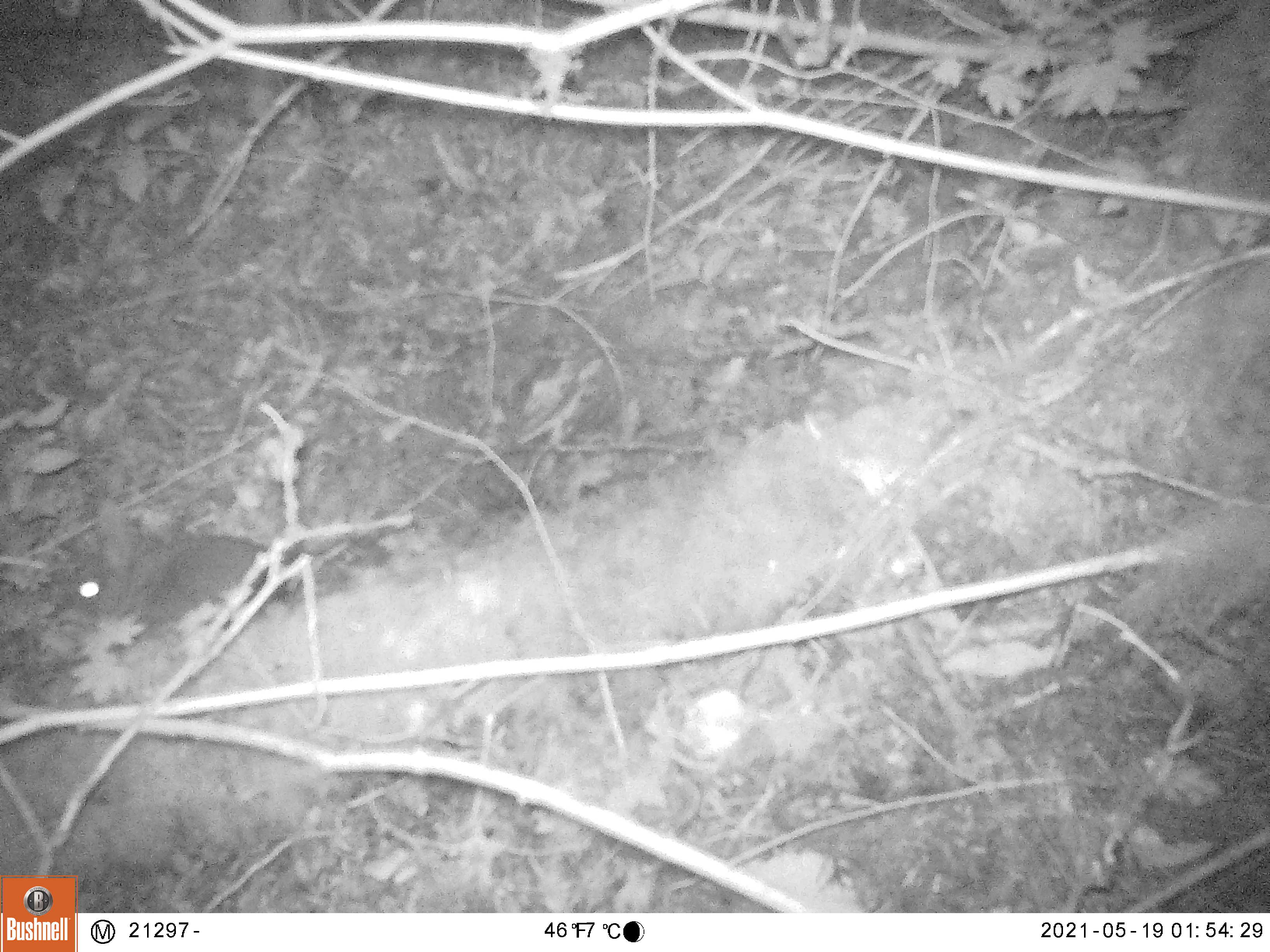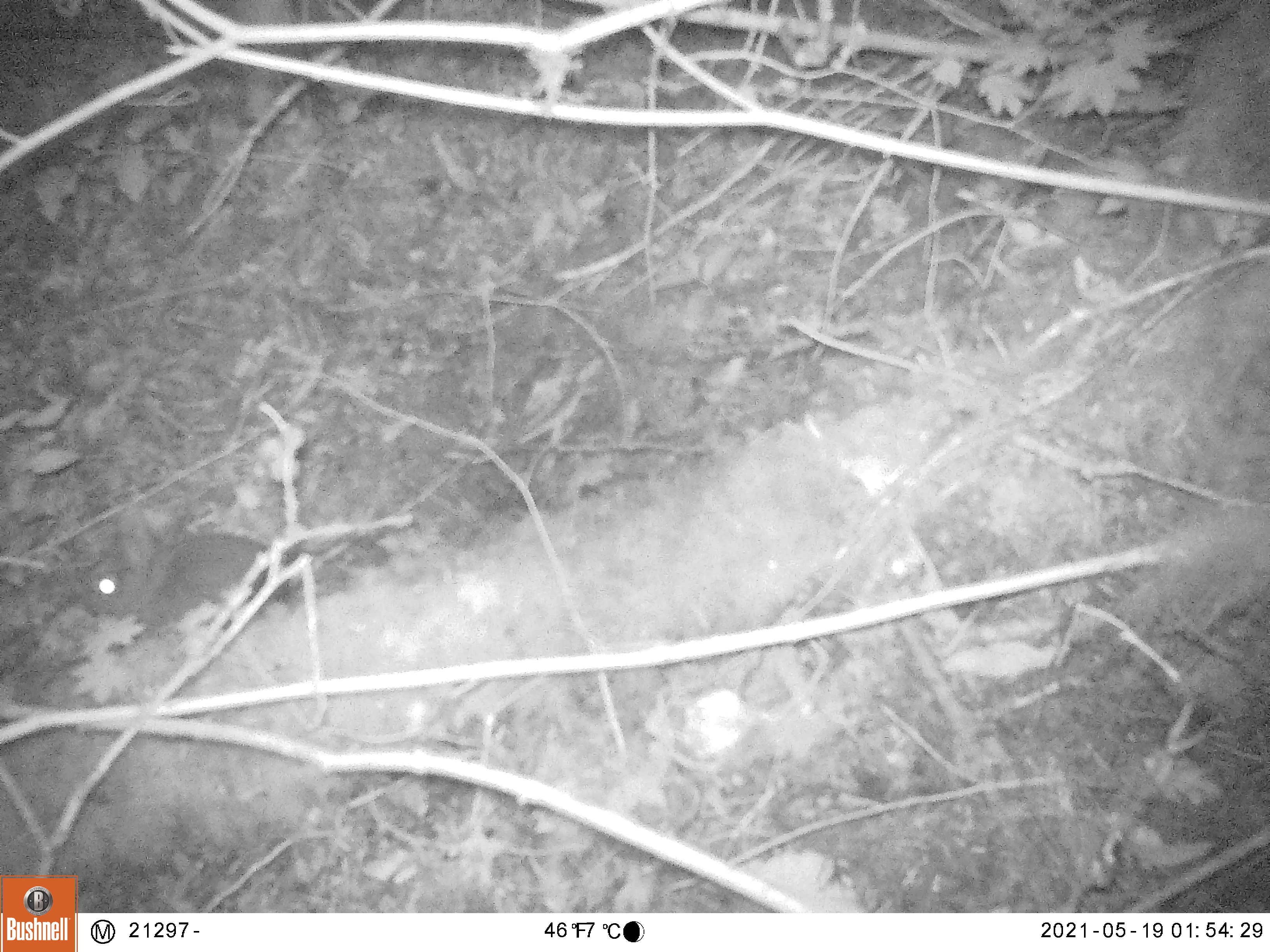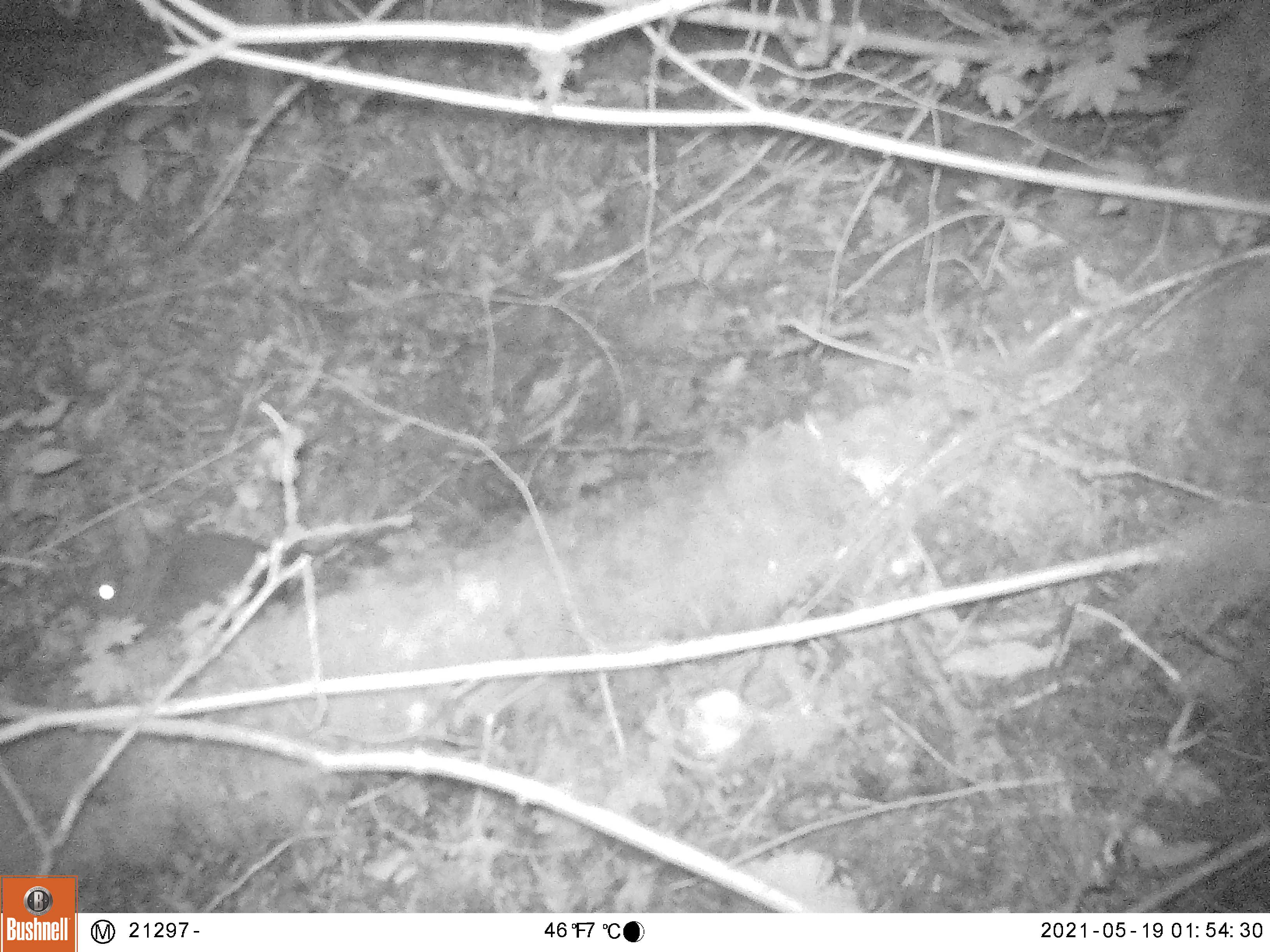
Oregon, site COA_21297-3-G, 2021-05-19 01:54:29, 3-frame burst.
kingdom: Animalia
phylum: Chordata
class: Mammalia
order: Lagomorpha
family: Leporidae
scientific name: Leporidae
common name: hares and rabbits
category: leporidae family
Leporidae family (hares and rabbits) (Leporidae).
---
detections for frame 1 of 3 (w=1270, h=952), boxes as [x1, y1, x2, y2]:
leporidae family: [48, 497, 303, 639]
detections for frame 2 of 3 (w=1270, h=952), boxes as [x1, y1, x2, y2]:
leporidae family: [62, 503, 313, 649]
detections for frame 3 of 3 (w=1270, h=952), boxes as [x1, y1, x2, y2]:
leporidae family: [65, 485, 359, 638]